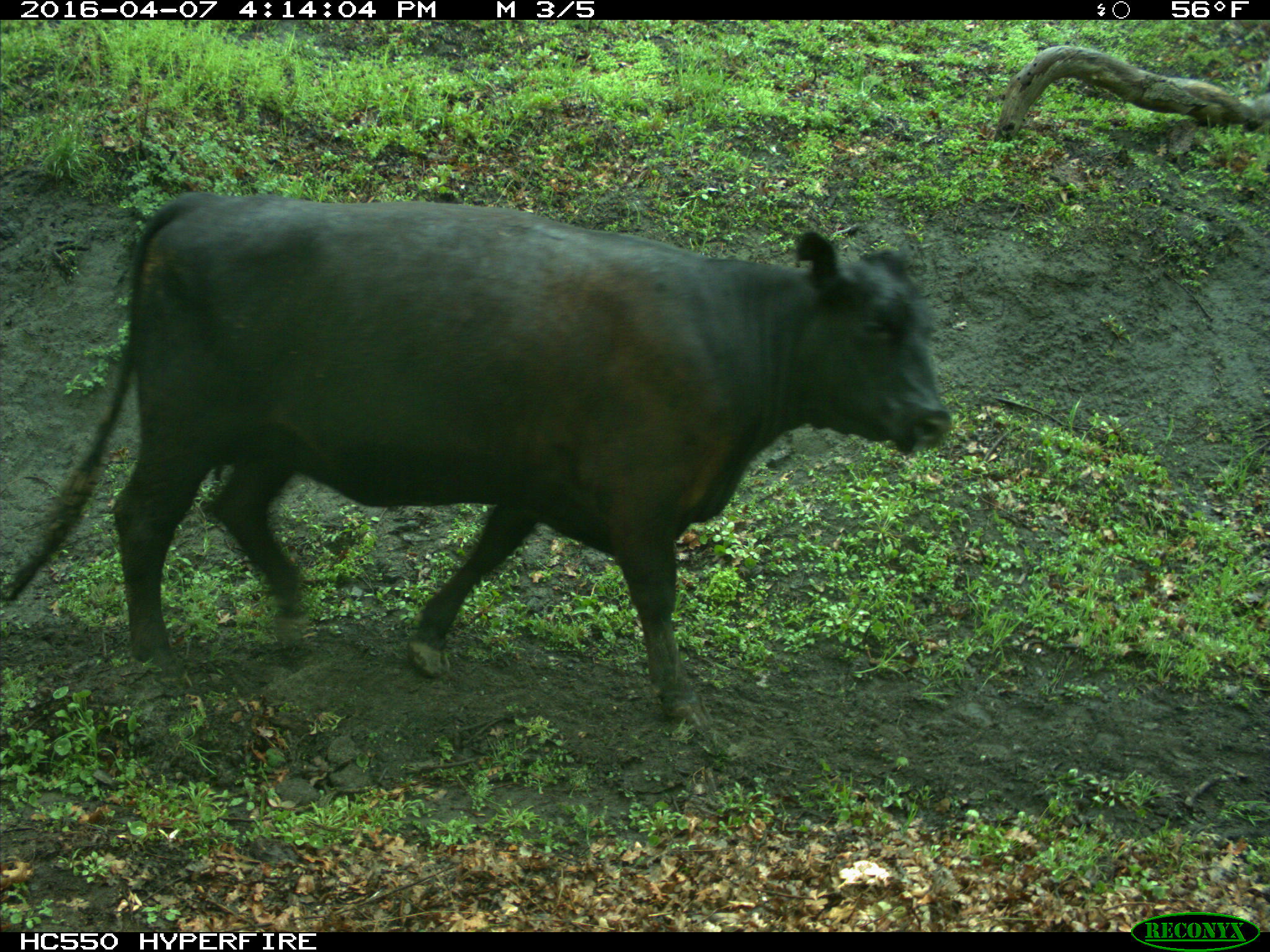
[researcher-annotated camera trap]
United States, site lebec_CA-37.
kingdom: Animalia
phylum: Chordata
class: Mammalia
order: Artiodactyla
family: Bovidae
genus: Bos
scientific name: Bos taurus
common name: domestic cow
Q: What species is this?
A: Bos taurus (domestic cow).